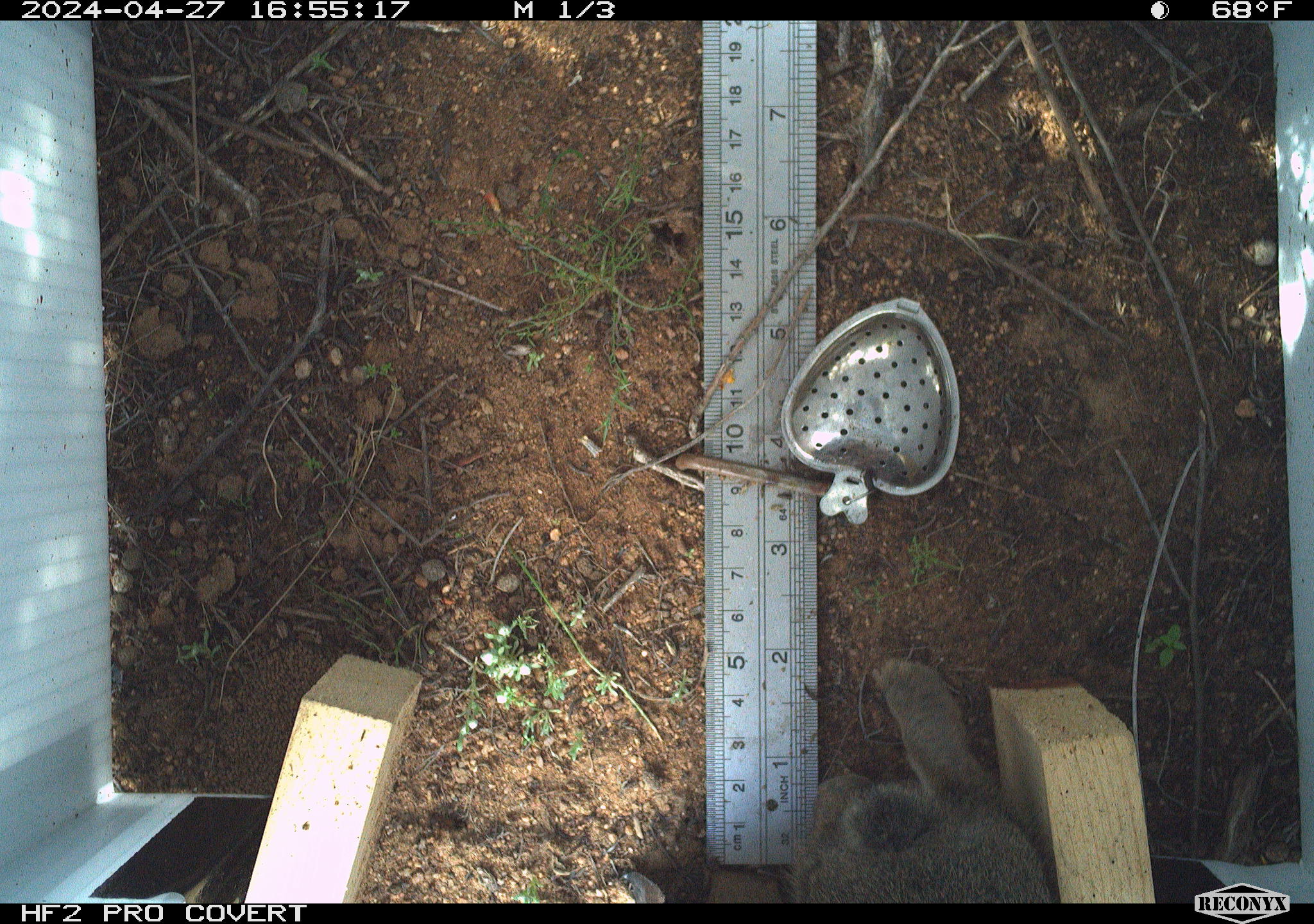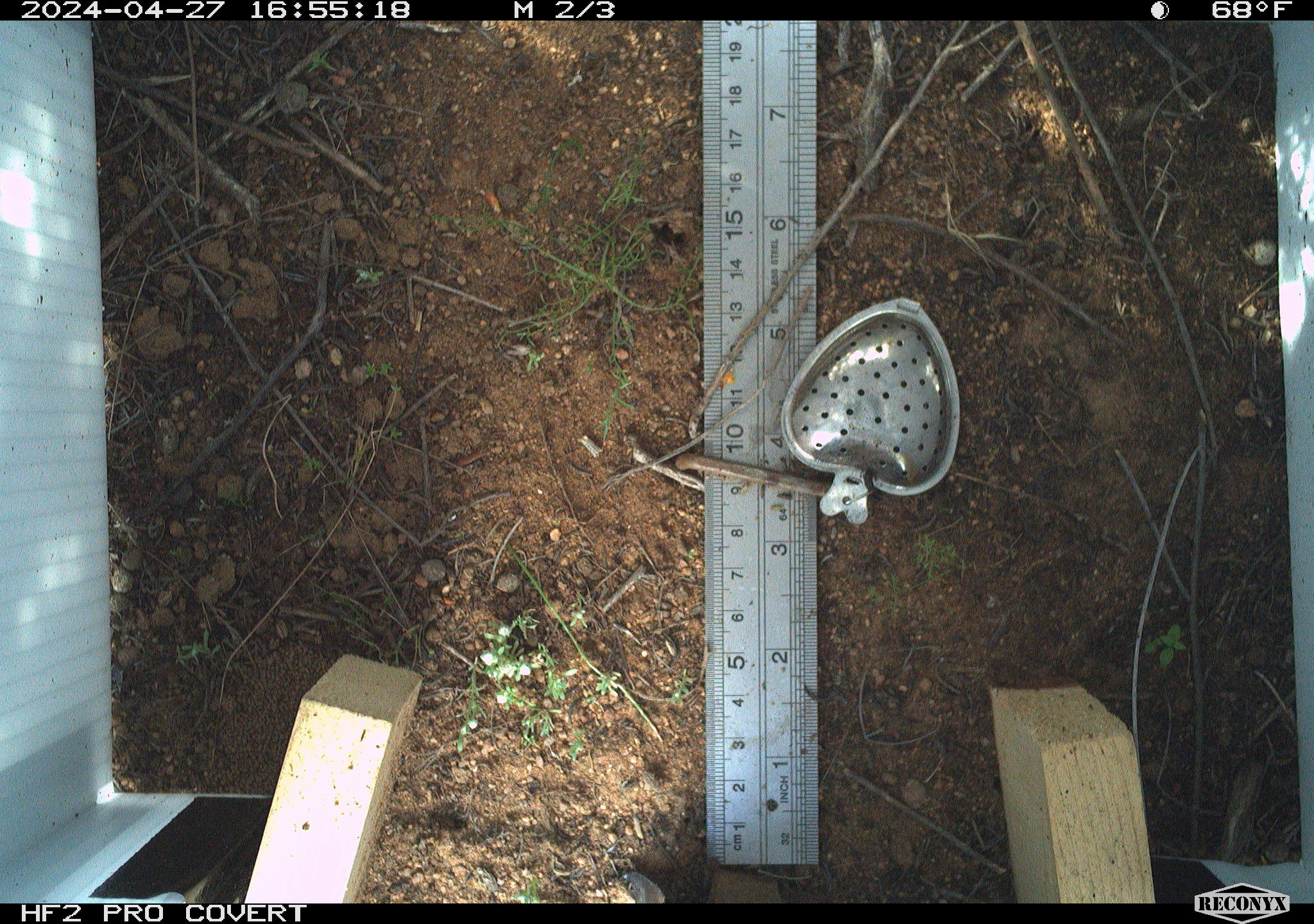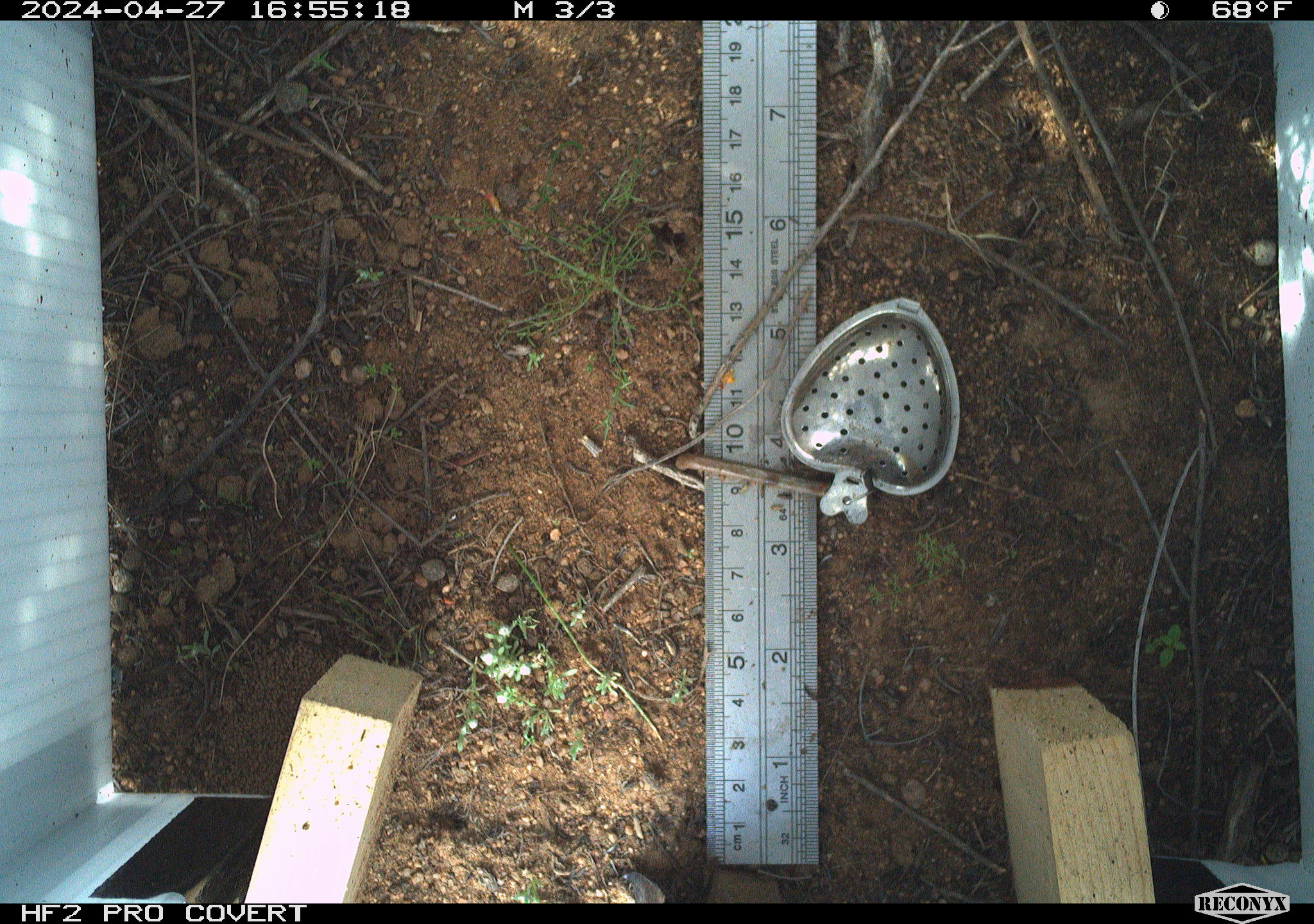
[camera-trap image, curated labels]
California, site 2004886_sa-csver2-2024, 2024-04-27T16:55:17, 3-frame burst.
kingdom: Animalia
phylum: Chordata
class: Mammalia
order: Lagomorpha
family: Leporidae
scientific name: Leporidae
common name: rabbit or hare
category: rabbit and hare family